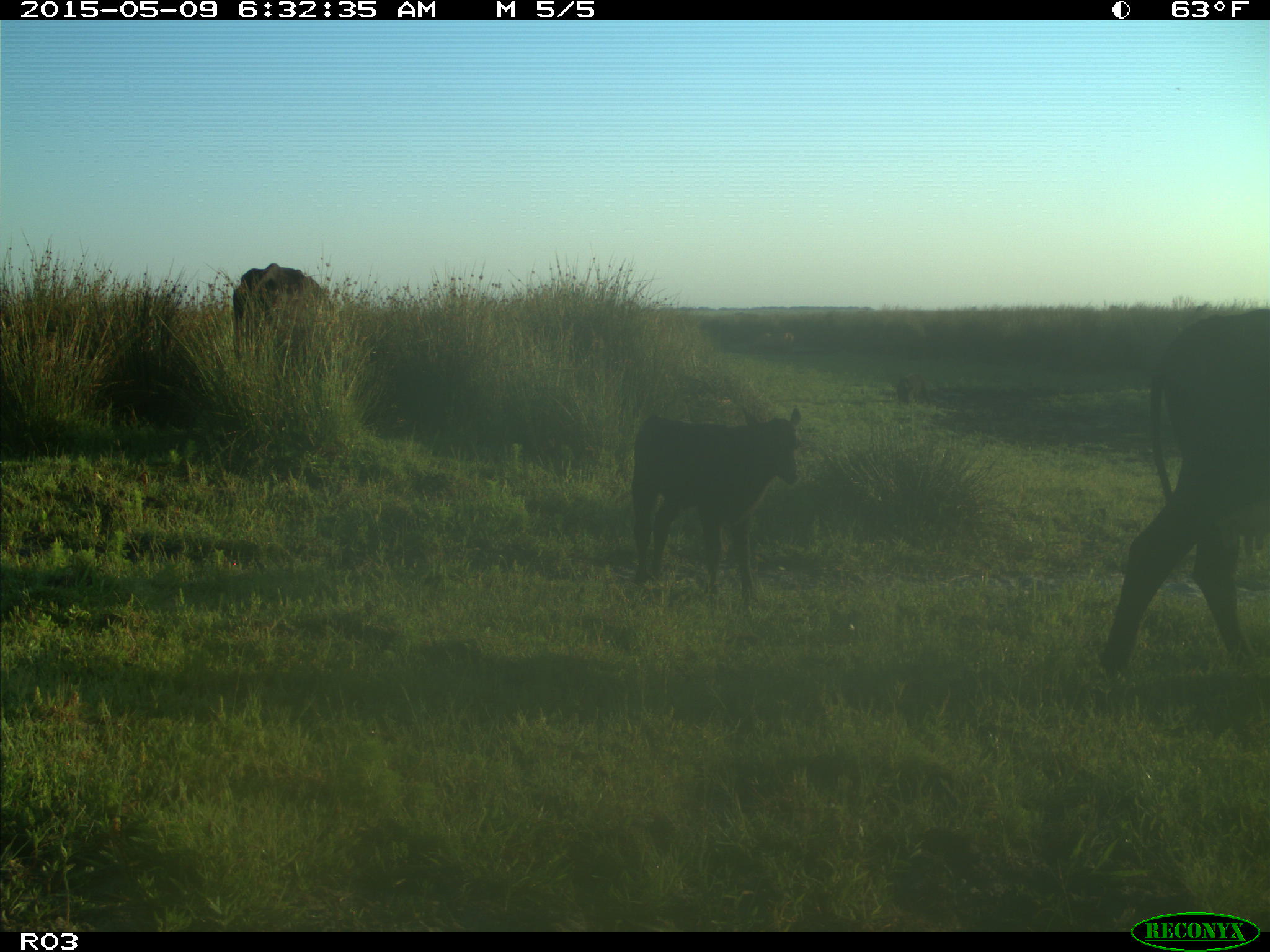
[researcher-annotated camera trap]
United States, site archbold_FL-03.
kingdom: Animalia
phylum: Chordata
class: Mammalia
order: Artiodactyla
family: Bovidae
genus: Bos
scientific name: Bos taurus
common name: domestic cow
Bos taurus (domestic cow).